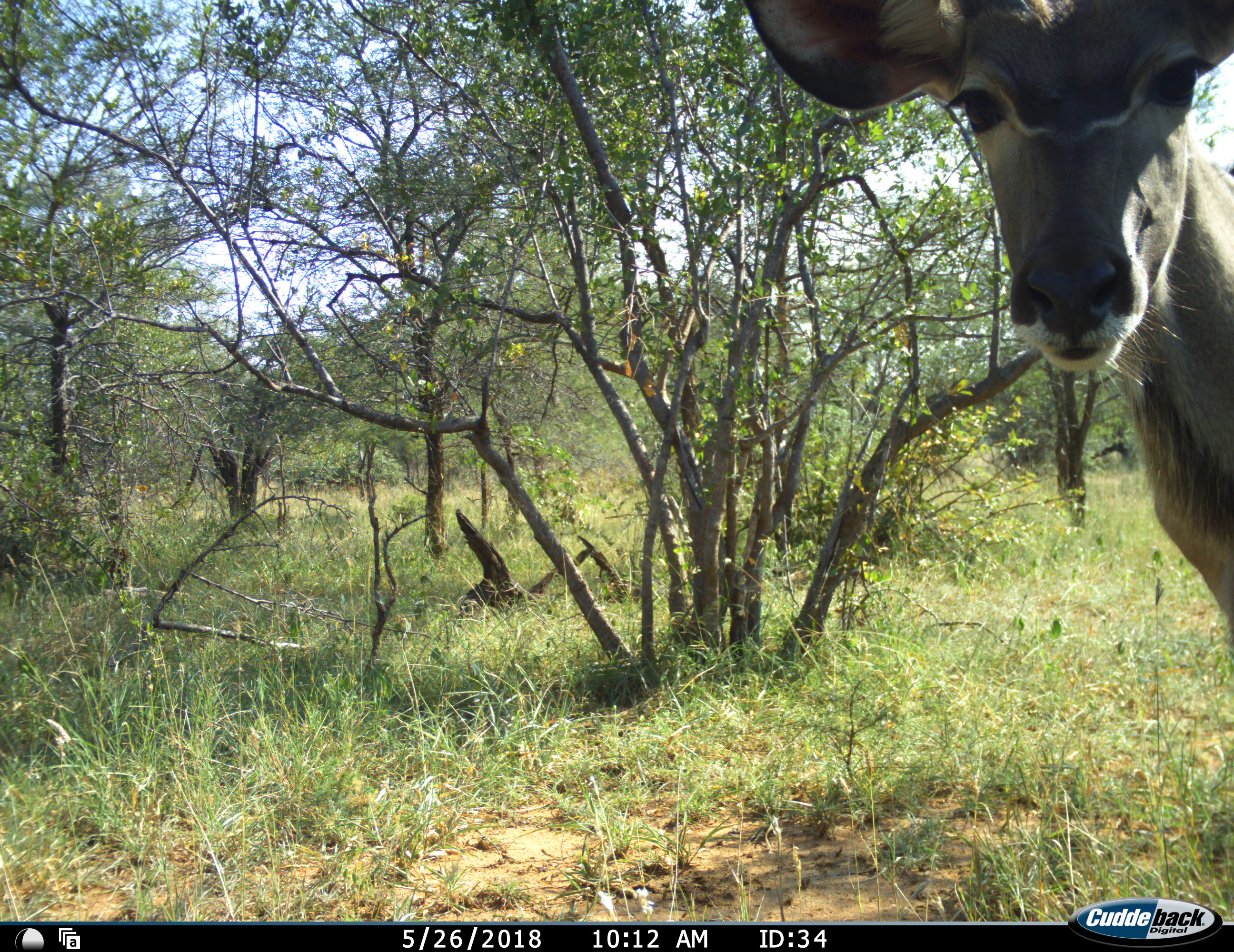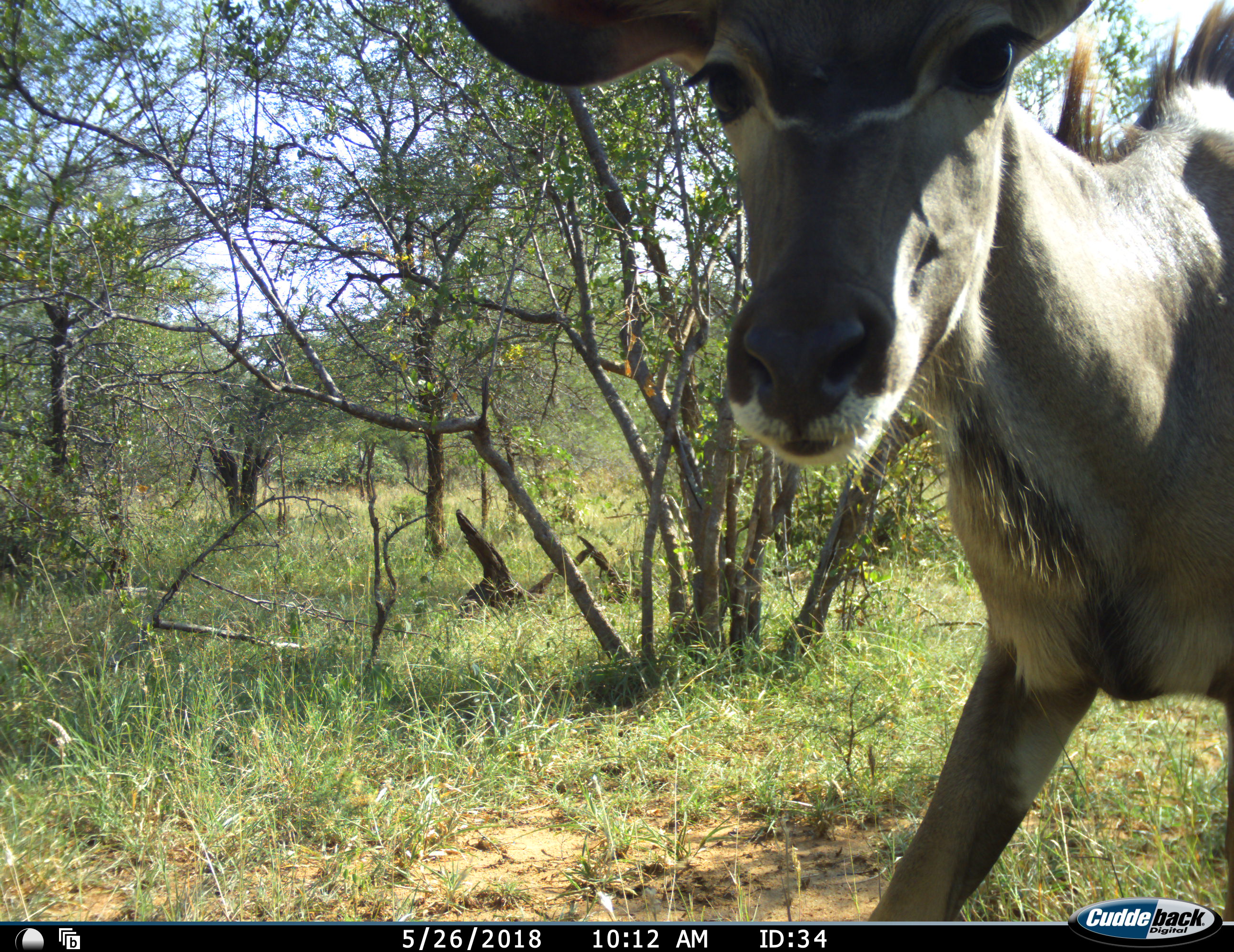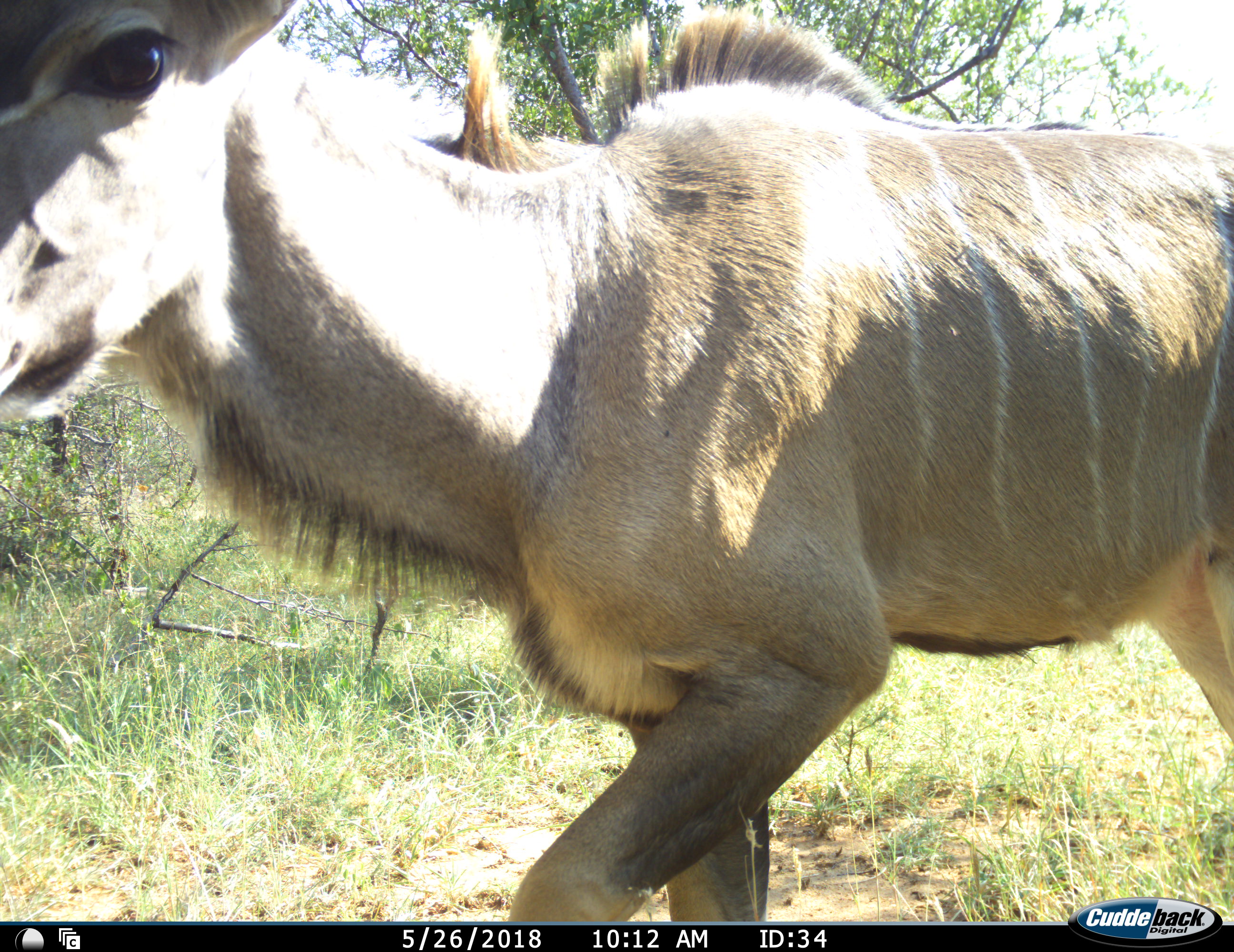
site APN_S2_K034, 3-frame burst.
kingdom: Animalia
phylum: Chordata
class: Mammalia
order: Artiodactyla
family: Bovidae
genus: Tragelaphus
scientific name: Tragelaphus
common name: kudu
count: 1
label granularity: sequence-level